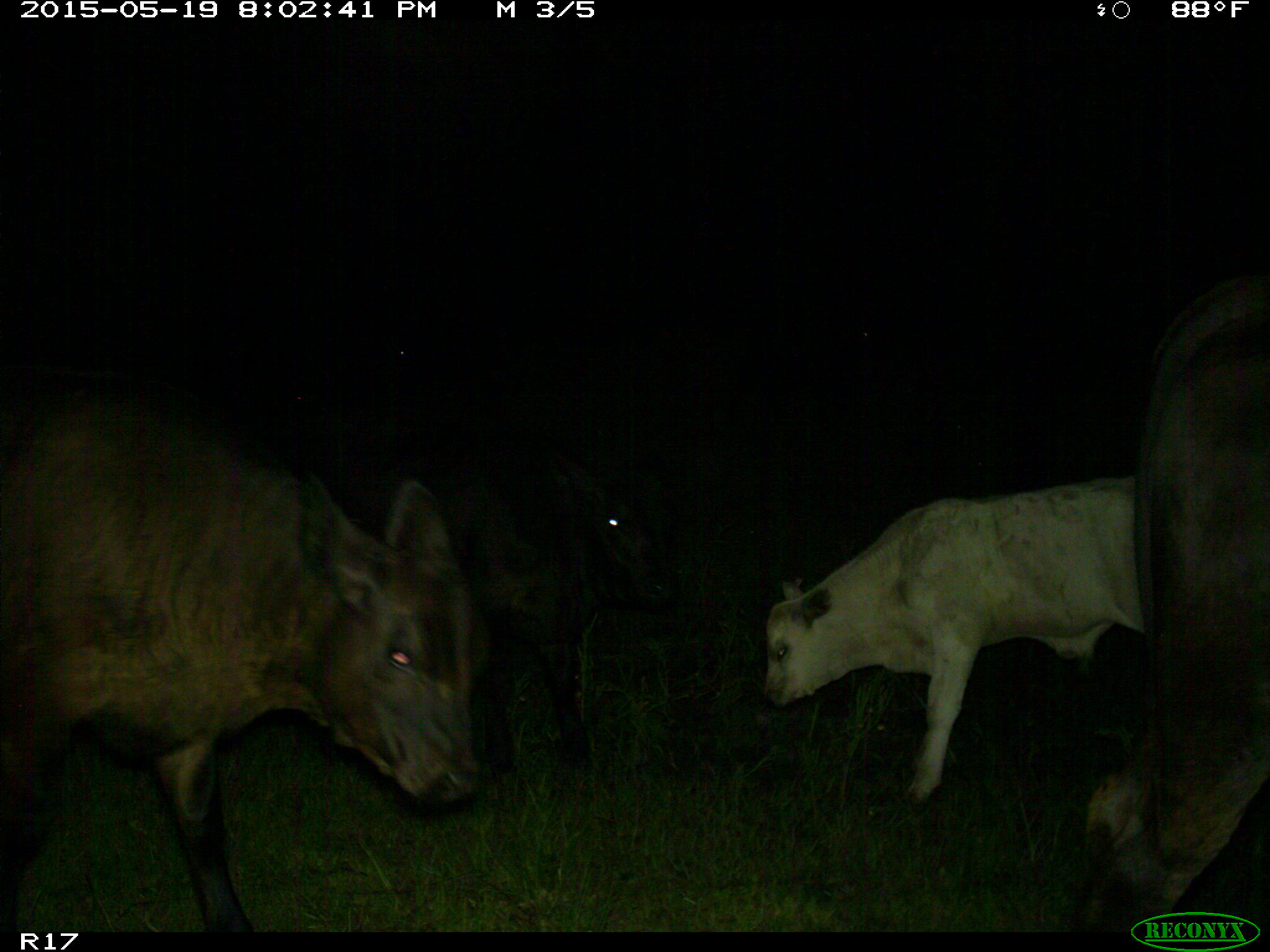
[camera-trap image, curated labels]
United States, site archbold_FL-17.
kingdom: Animalia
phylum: Chordata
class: Mammalia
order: Artiodactyla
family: Bovidae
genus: Bos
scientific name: Bos taurus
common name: domestic cow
Bos taurus (domestic cow).